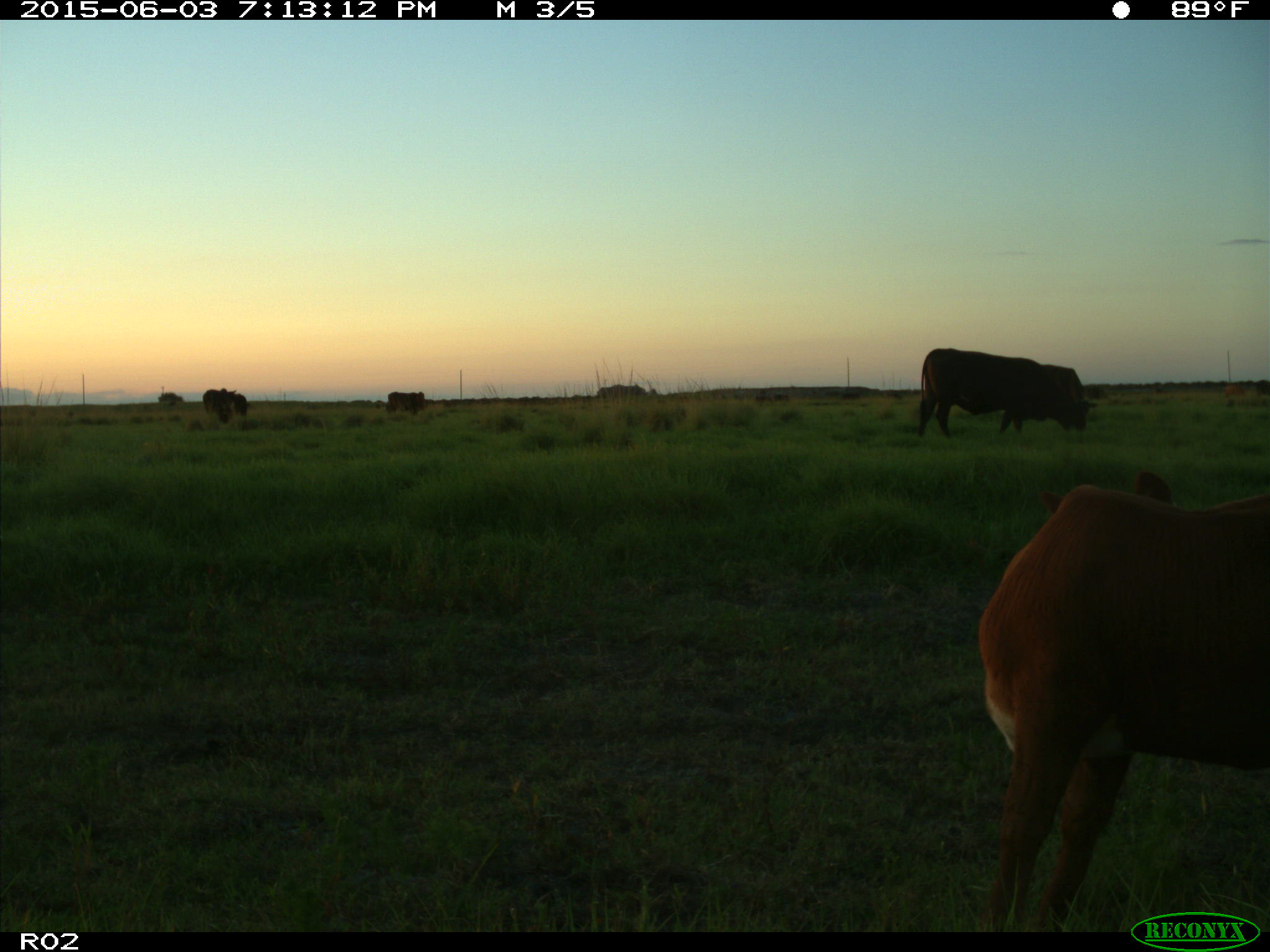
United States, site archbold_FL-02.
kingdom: Animalia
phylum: Chordata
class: Mammalia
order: Artiodactyla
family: Bovidae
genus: Bos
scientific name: Bos taurus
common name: domestic cow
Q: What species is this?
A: Bos taurus (domestic cow).